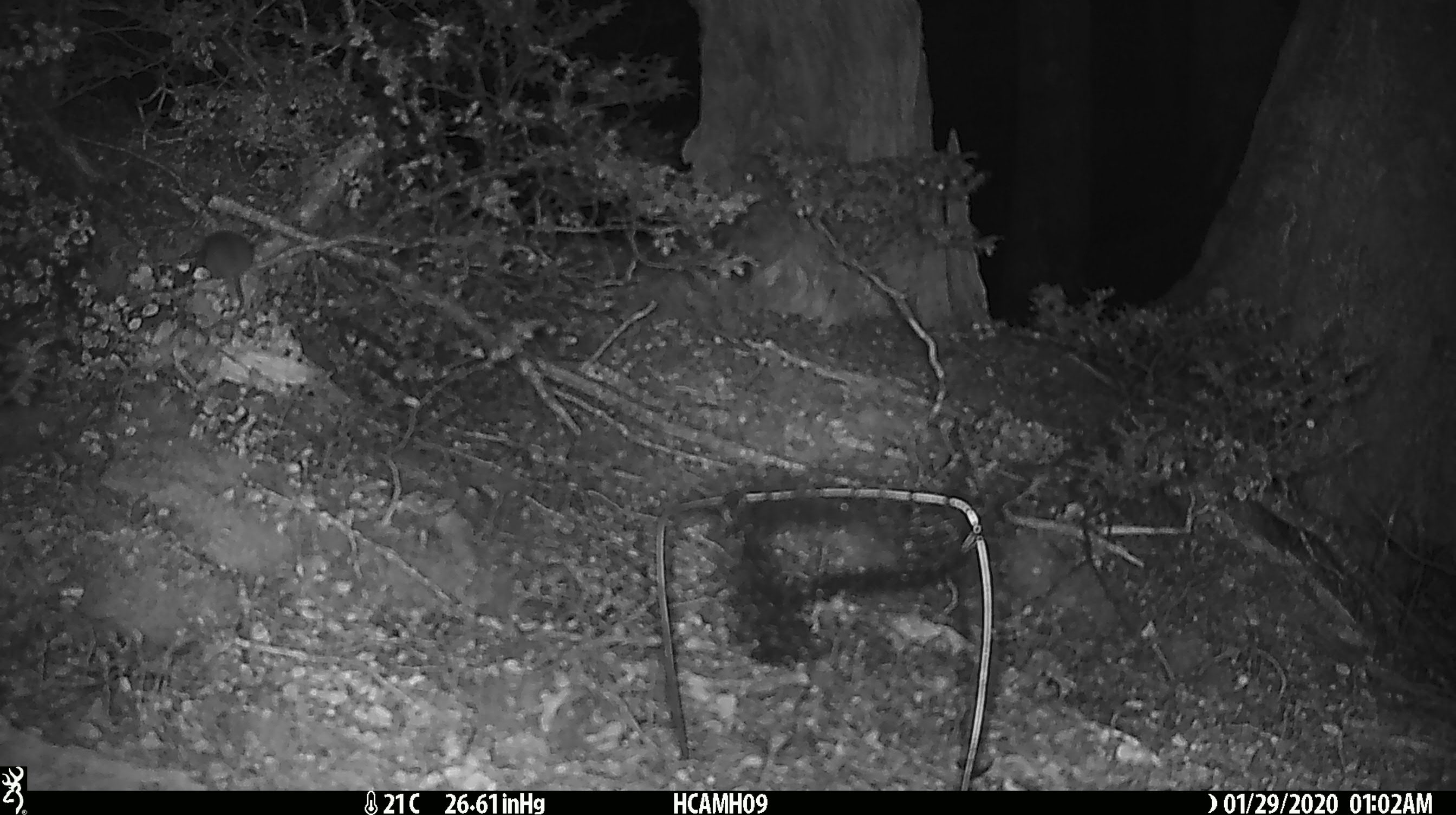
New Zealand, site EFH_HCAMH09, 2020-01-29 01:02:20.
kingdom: Animalia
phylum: Chordata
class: Mammalia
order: Rodentia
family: Muridae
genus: Mus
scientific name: Mus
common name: mouse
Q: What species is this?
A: Mouse (Mus).